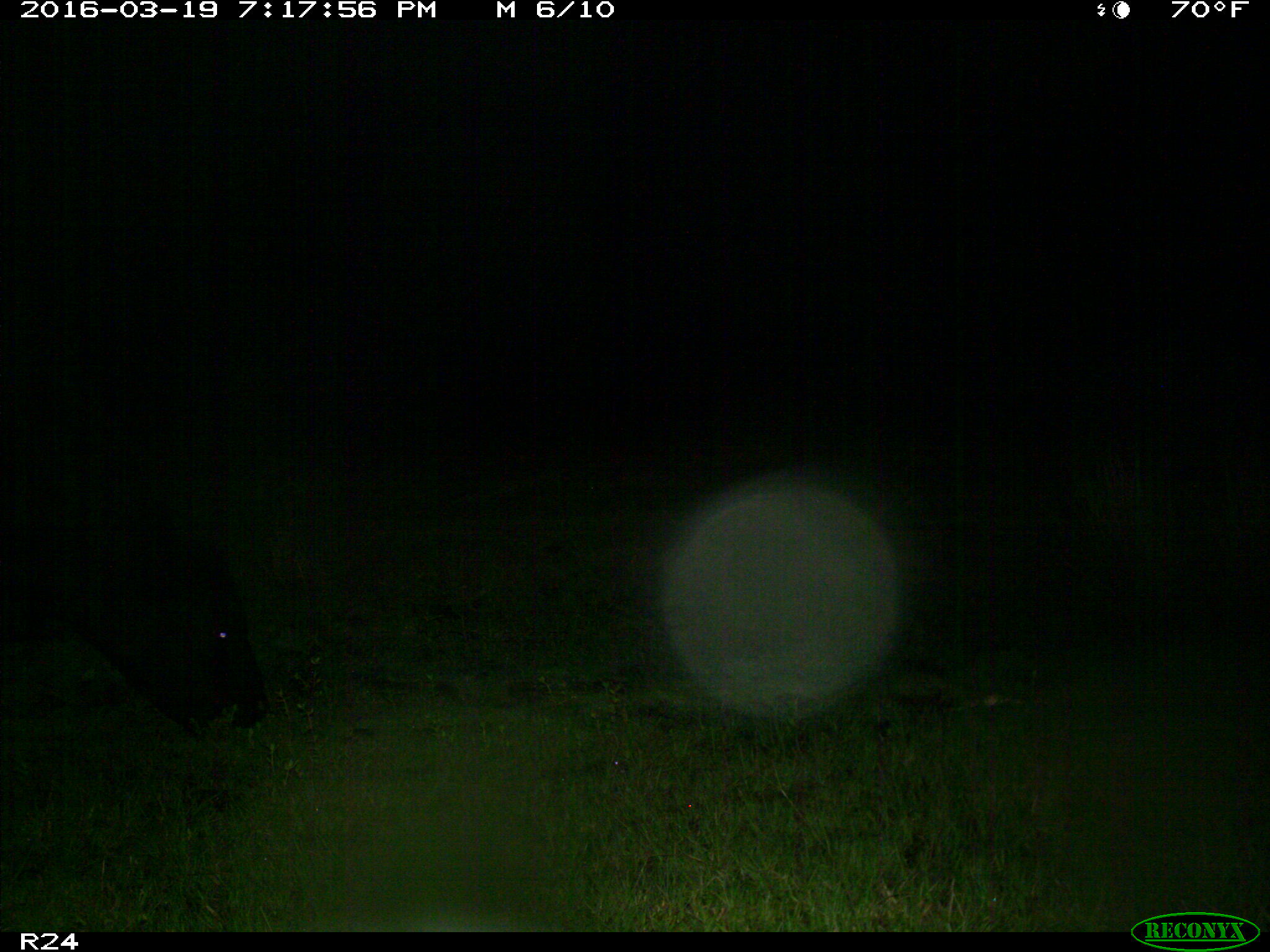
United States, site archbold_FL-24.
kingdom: Animalia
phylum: Chordata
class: Mammalia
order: Artiodactyla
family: Bovidae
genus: Bos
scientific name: Bos taurus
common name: domestic cow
Bos taurus (domestic cow).